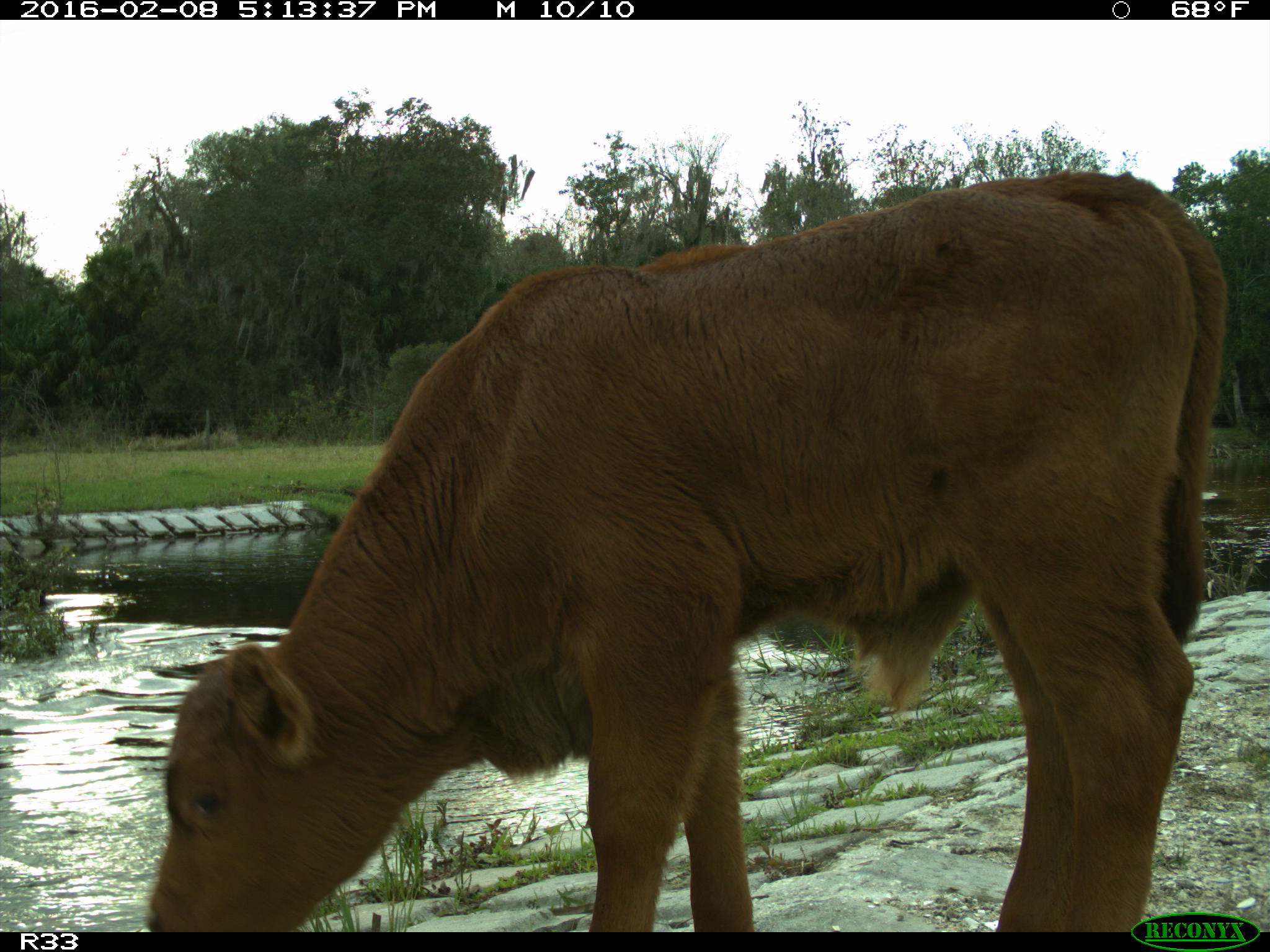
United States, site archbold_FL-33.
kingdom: Animalia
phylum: Chordata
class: Mammalia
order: Artiodactyla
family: Bovidae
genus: Bos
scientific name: Bos taurus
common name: domestic cow